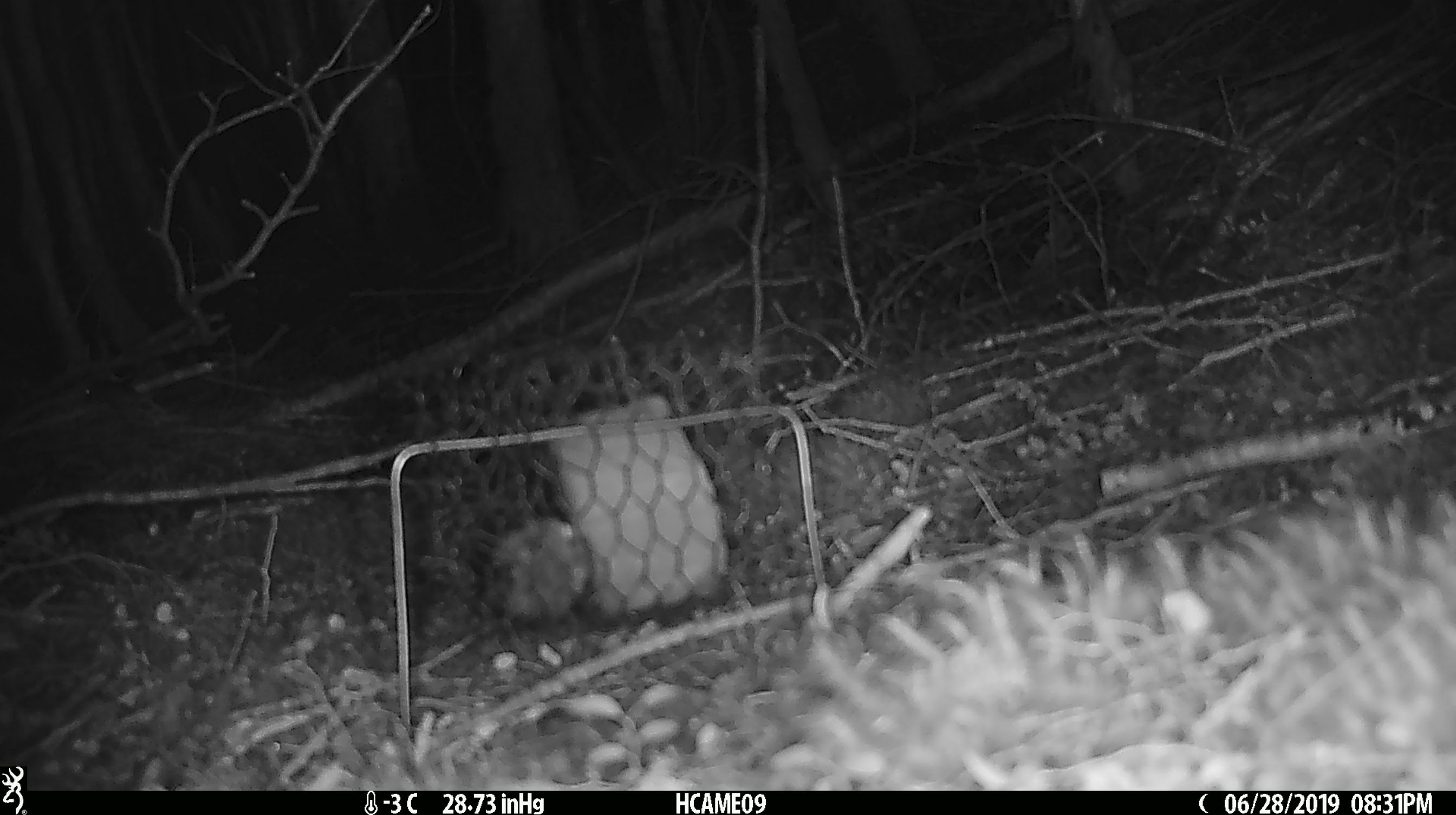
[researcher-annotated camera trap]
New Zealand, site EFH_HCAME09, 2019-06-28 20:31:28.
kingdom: Animalia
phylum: Chordata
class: Mammalia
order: Rodentia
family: Muridae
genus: Mus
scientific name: Mus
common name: mouse